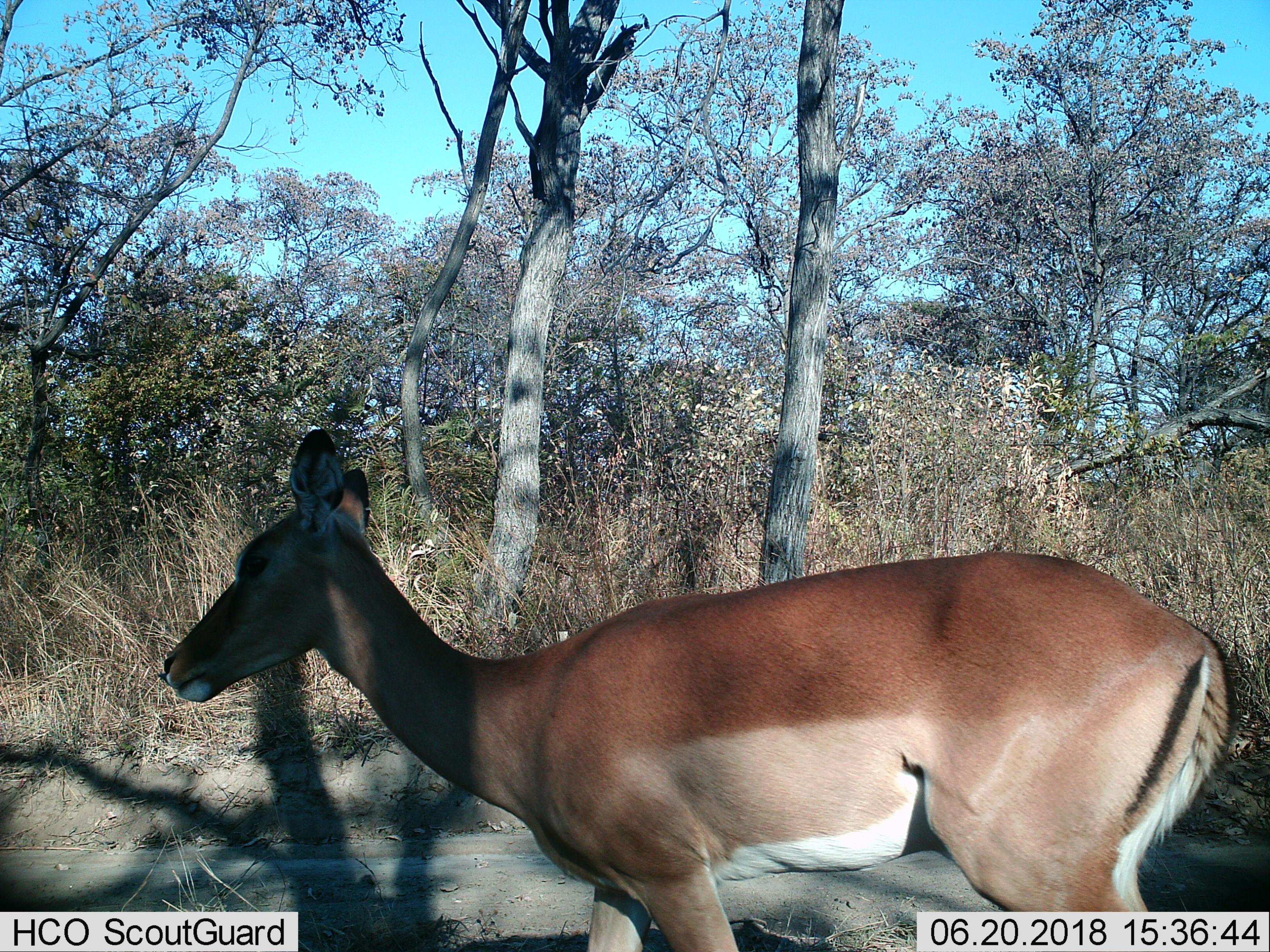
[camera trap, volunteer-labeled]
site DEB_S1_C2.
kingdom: Animalia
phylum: Chordata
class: Mammalia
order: Artiodactyla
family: Bovidae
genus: Aepyceros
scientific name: Aepyceros melampus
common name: impala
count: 1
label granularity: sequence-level